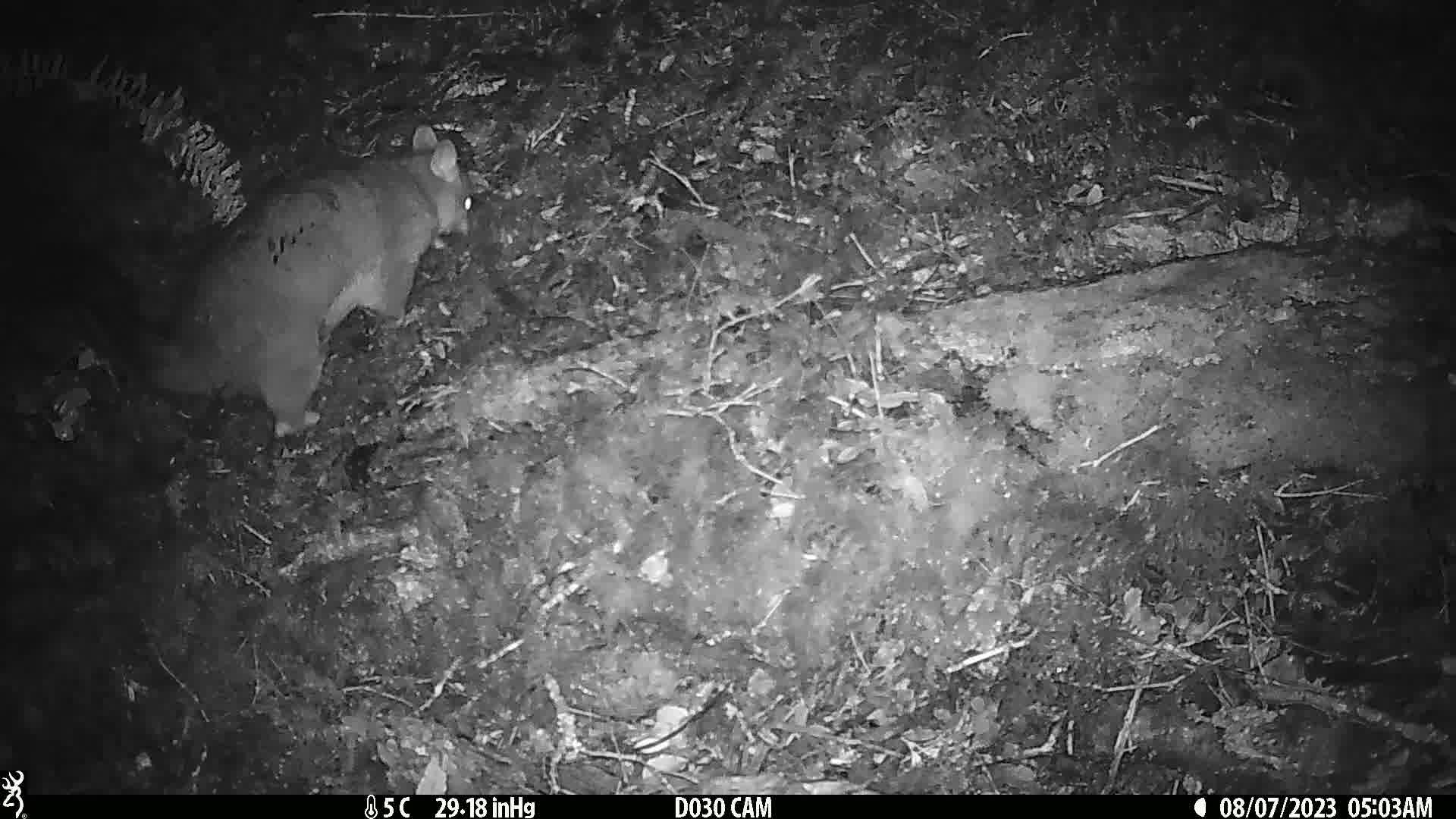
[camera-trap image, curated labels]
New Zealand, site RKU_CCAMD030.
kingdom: Animalia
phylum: Chordata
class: Mammalia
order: Diprotodontia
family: Phalangeridae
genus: Trichosurus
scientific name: Trichosurus vulpecula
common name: common brushtail possum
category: possum